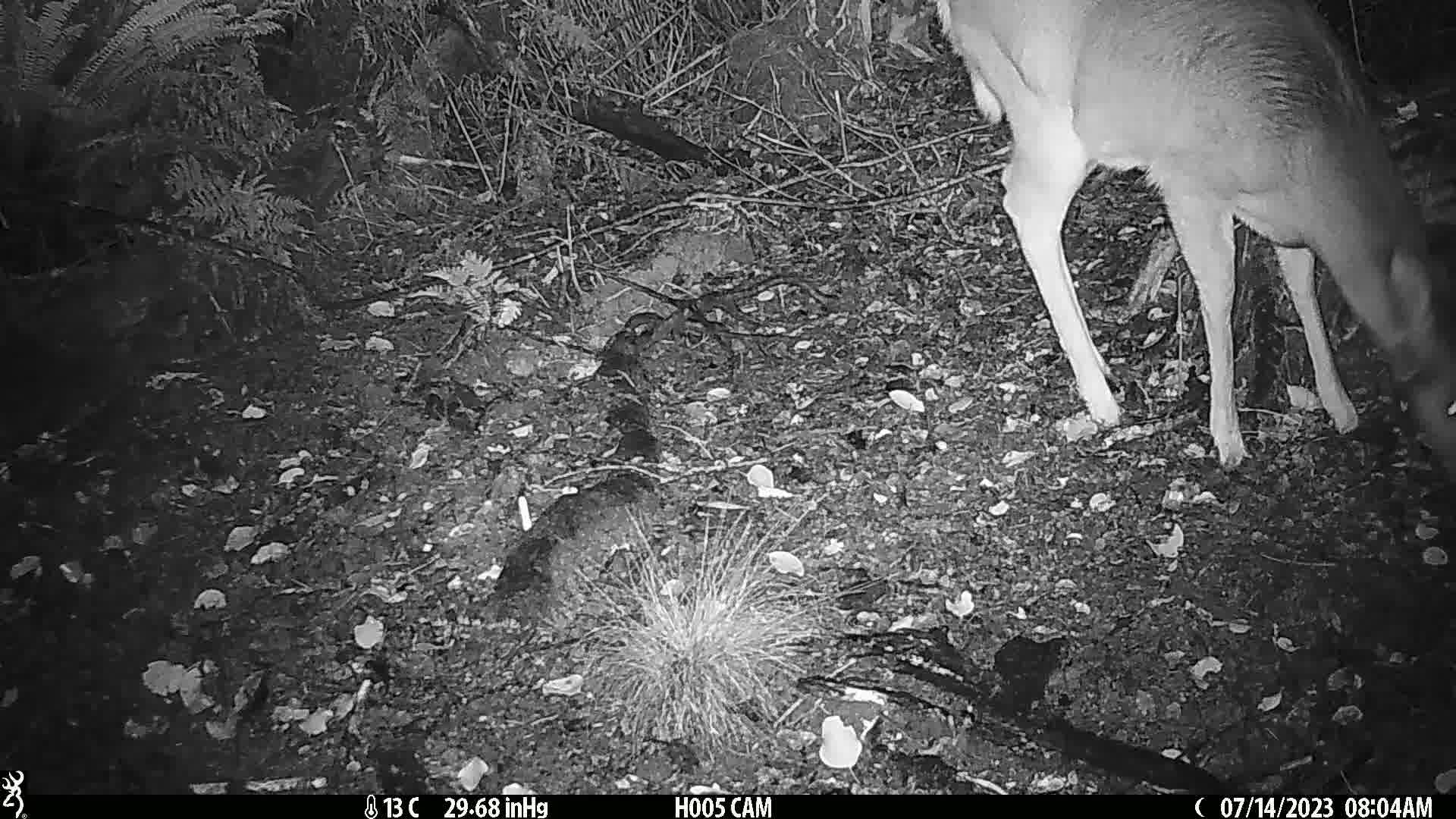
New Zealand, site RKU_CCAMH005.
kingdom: Animalia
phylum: Chordata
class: Mammalia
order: Artiodactyla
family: Cervidae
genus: Odocoileus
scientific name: Odocoileus virginianus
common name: white-tailed deer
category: white tailed deer